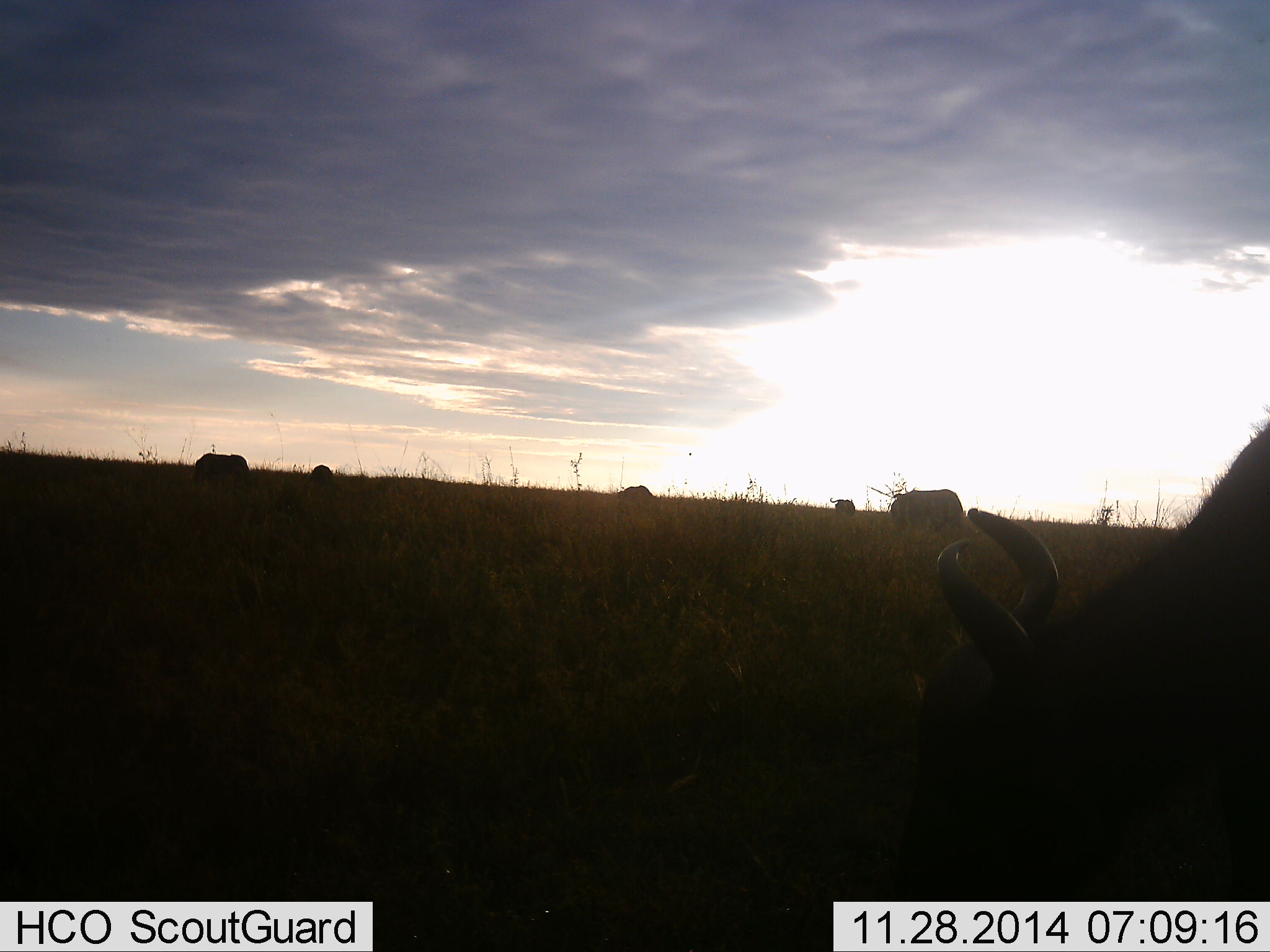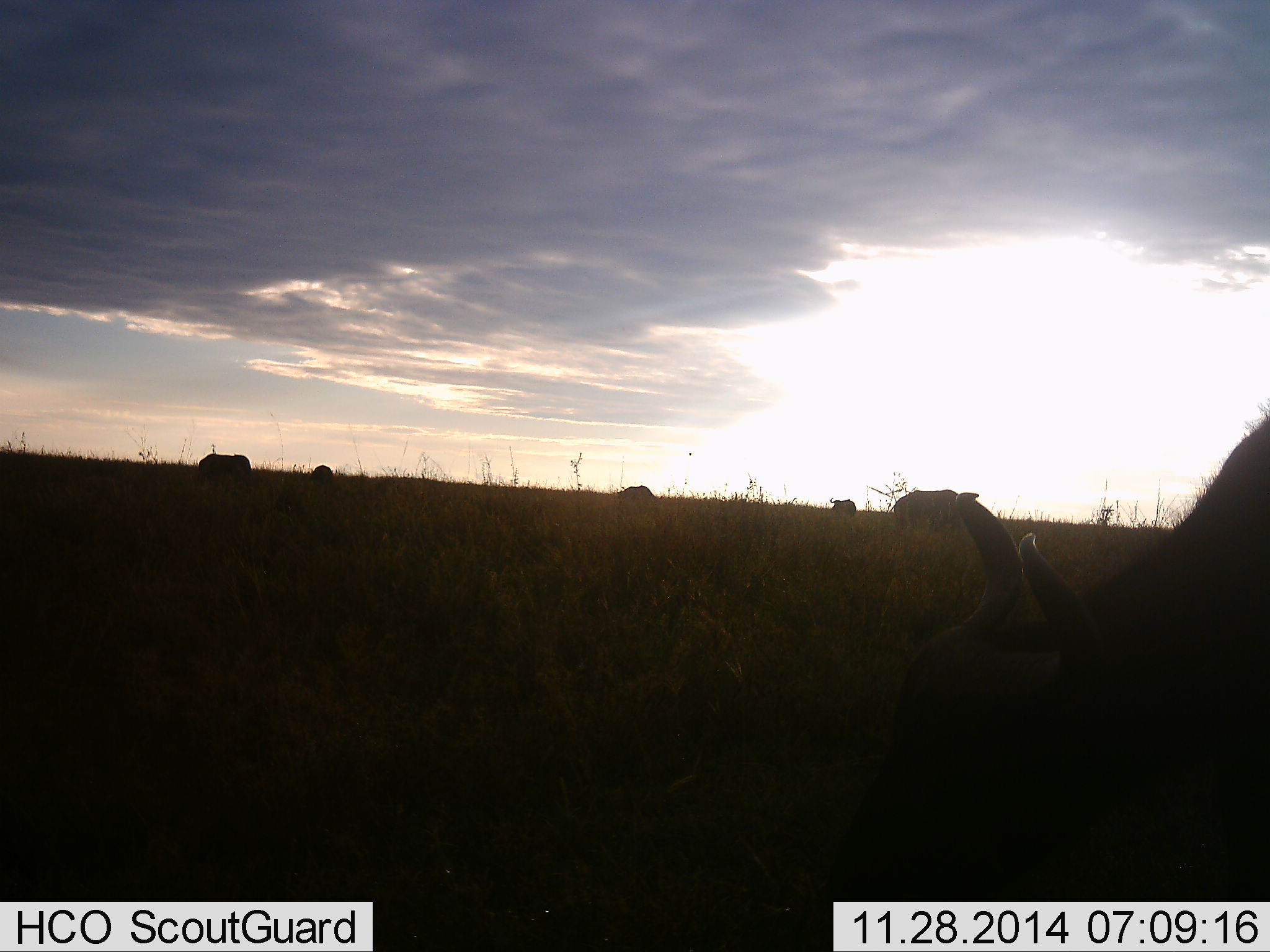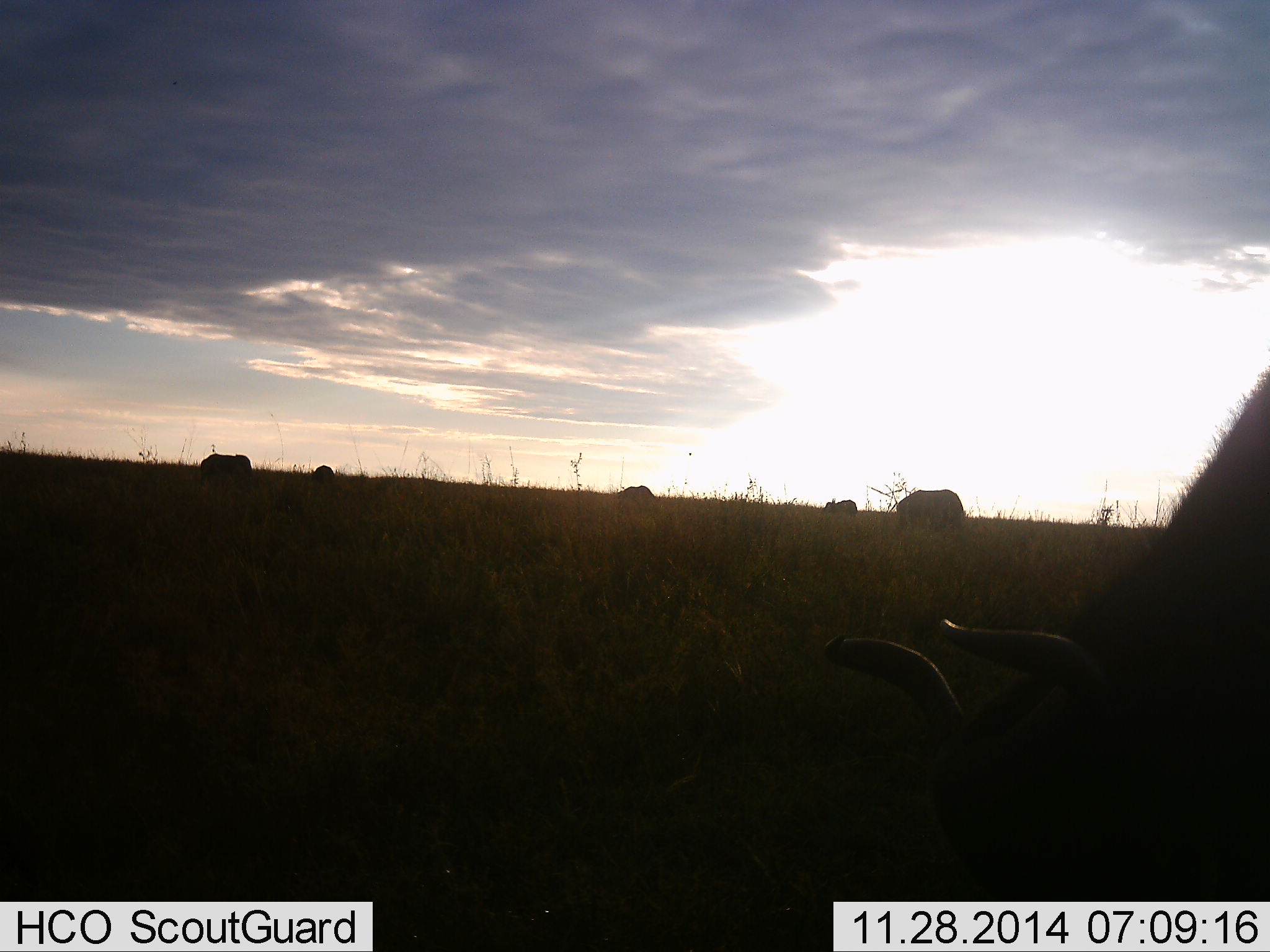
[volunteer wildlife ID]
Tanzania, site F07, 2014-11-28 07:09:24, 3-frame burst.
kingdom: Animalia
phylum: Chordata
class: Mammalia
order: Artiodactyla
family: Bovidae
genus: Connochaetes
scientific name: Connochaetes taurinus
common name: blue wildebeest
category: wildebeest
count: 6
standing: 20%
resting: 0%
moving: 0%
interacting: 0%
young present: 0%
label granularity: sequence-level